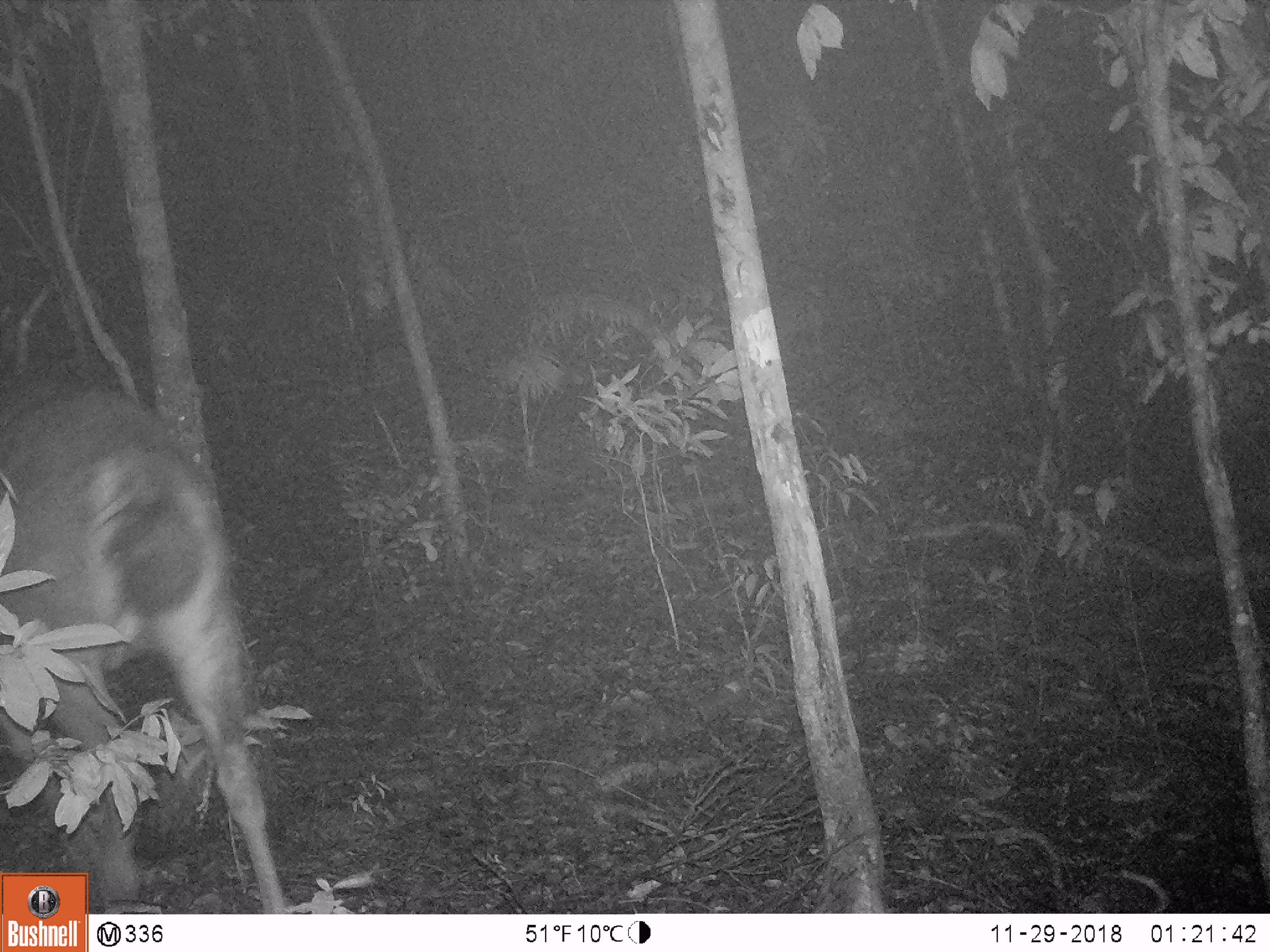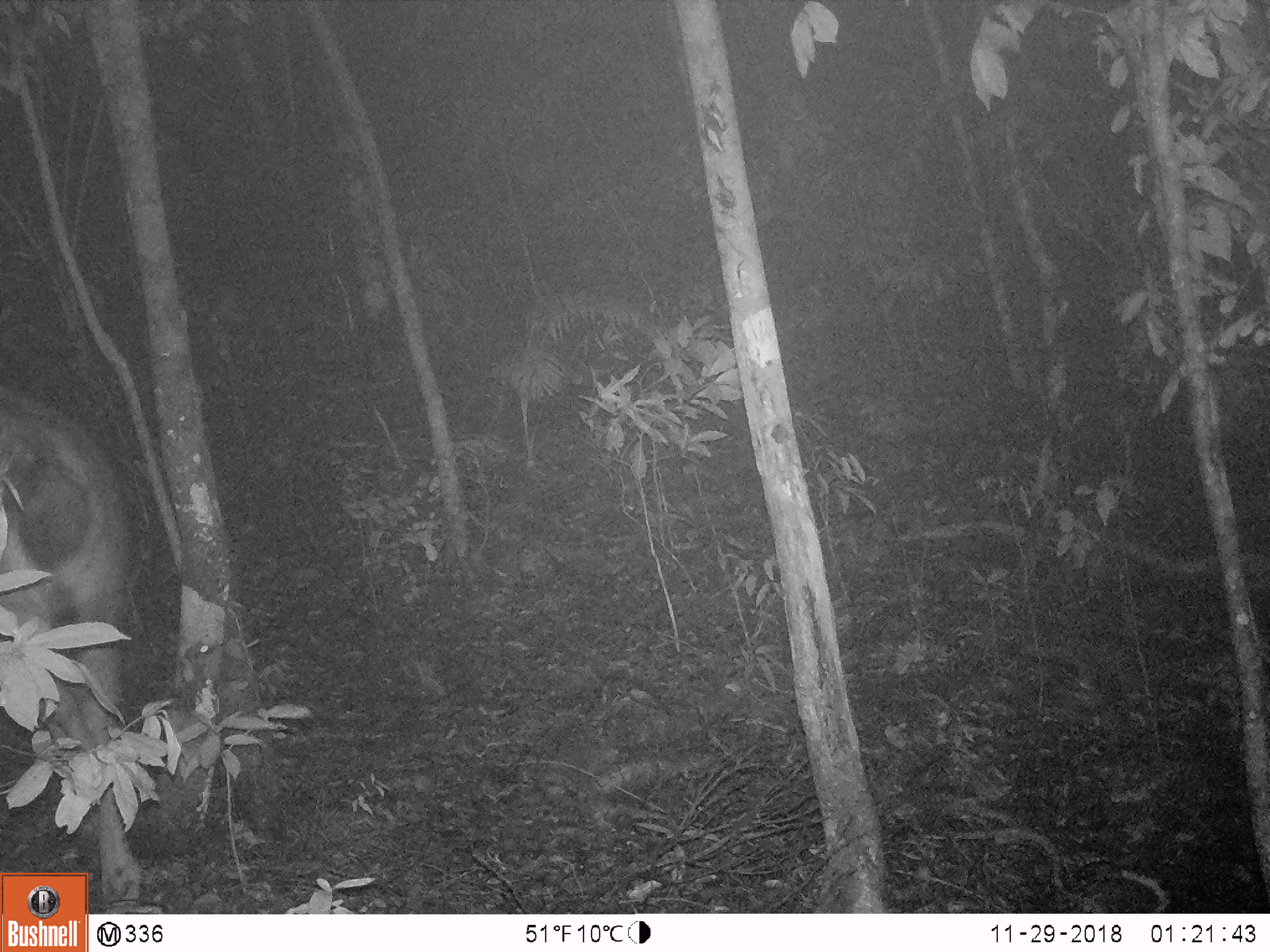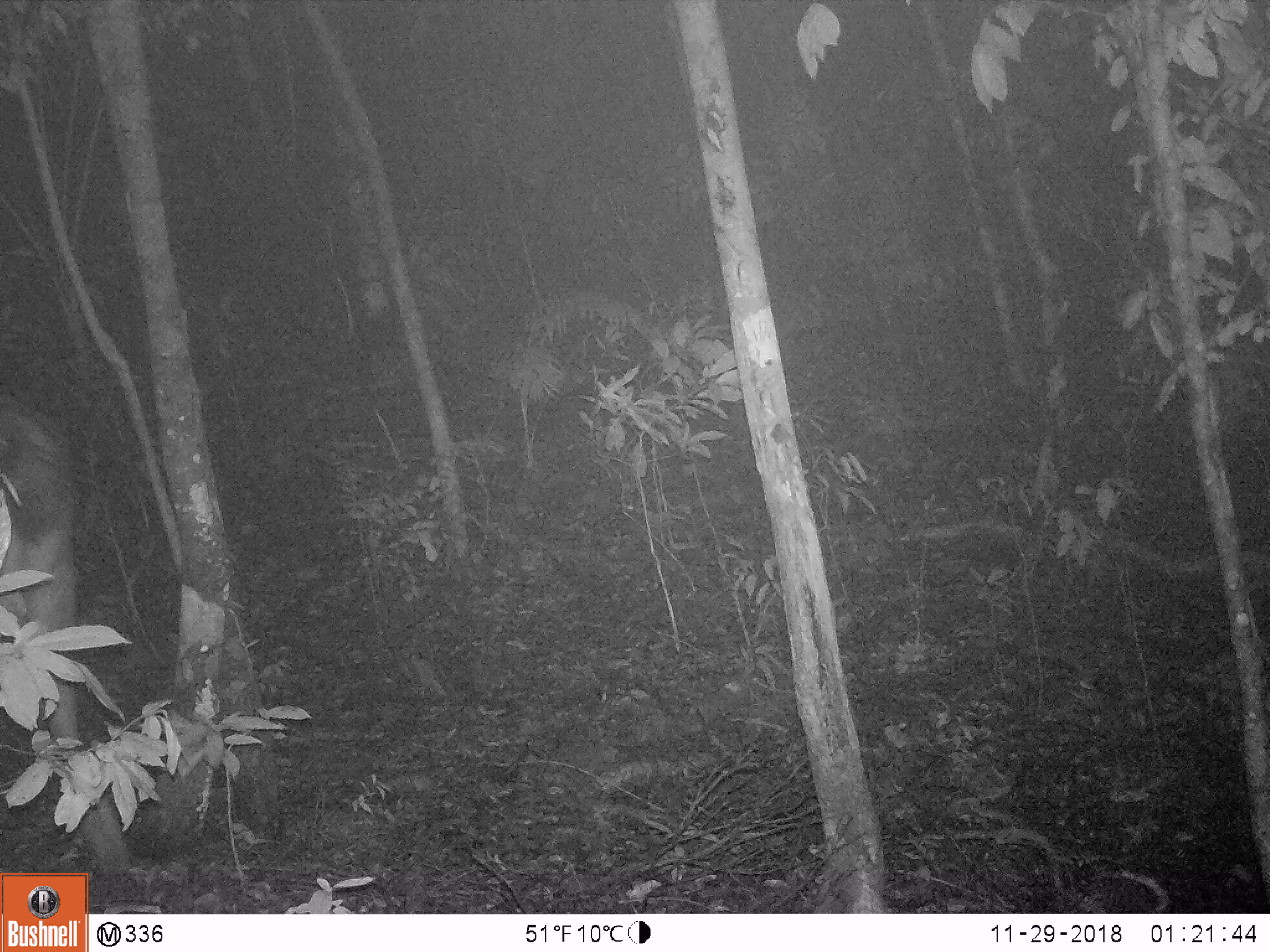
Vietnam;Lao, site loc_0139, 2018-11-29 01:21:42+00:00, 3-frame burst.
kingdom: Animalia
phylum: Chordata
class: Mammalia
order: Artiodactyla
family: Cervidae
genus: Rusa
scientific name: Rusa unicolor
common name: sambar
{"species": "sambar (Rusa unicolor)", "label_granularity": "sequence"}